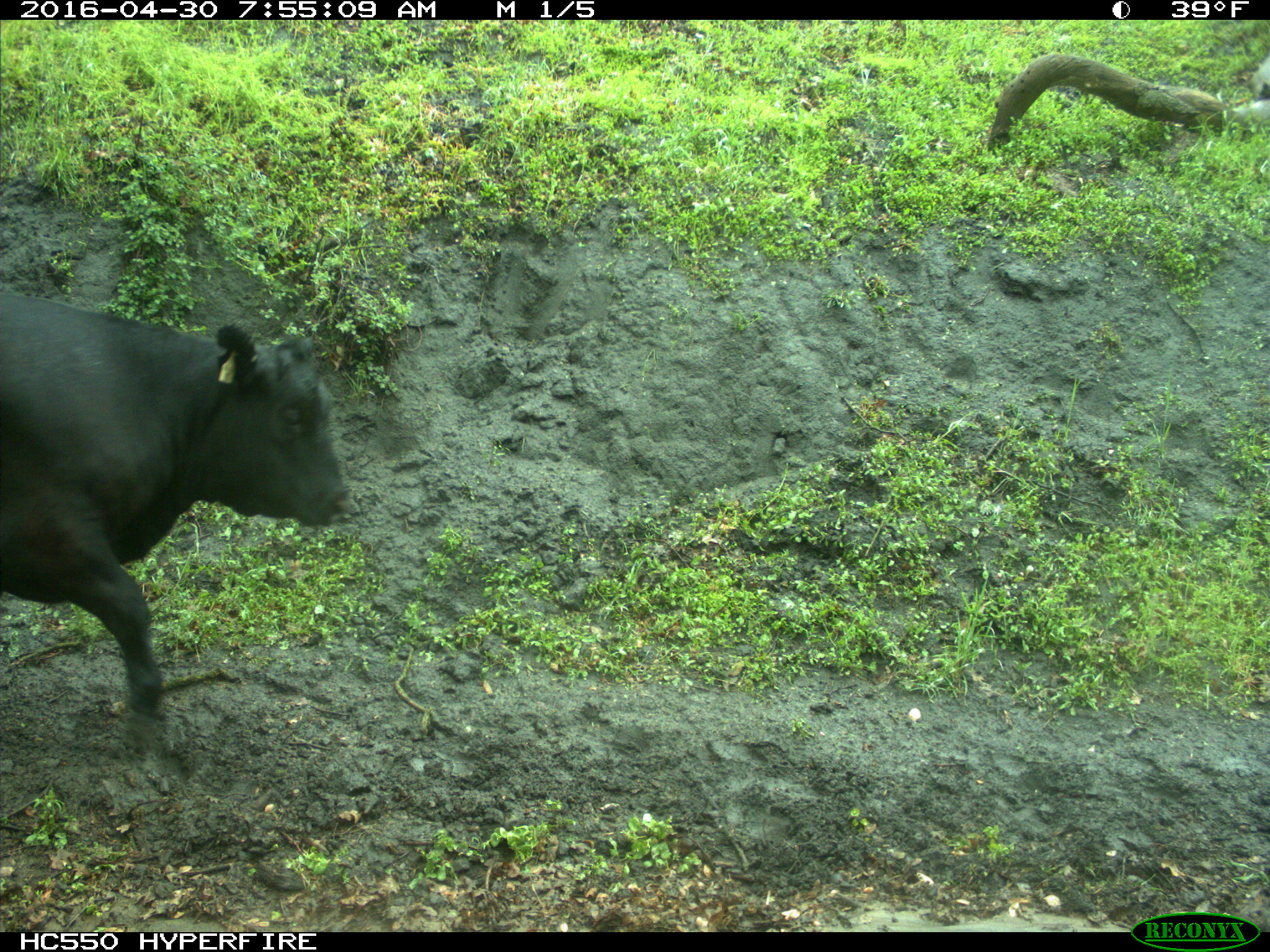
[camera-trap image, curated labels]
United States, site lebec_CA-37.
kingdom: Animalia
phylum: Chordata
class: Mammalia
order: Artiodactyla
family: Bovidae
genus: Bos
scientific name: Bos taurus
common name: domestic cow